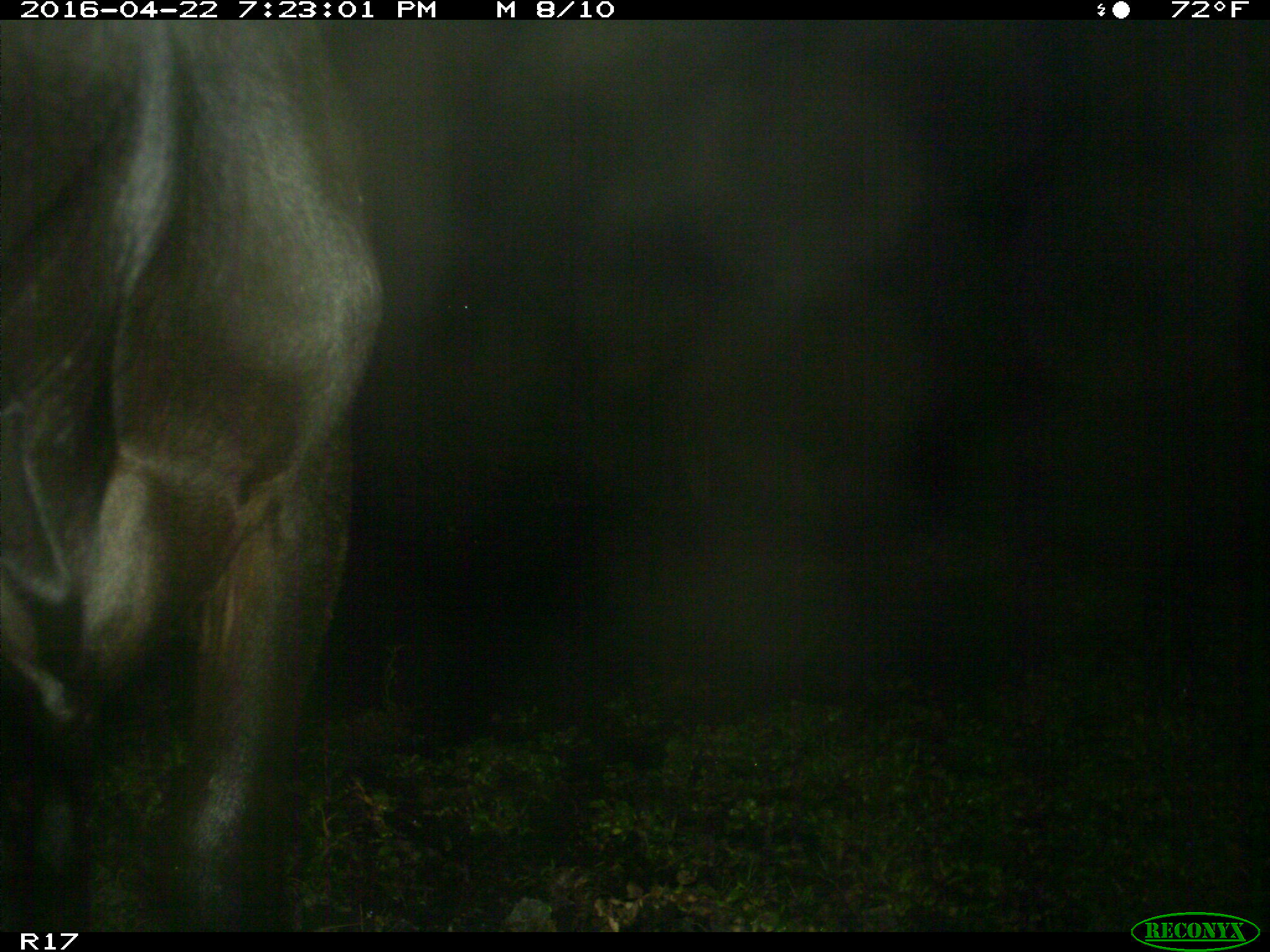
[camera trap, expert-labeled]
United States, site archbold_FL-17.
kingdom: Animalia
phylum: Chordata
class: Mammalia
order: Artiodactyla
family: Bovidae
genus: Bos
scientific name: Bos taurus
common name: domestic cow